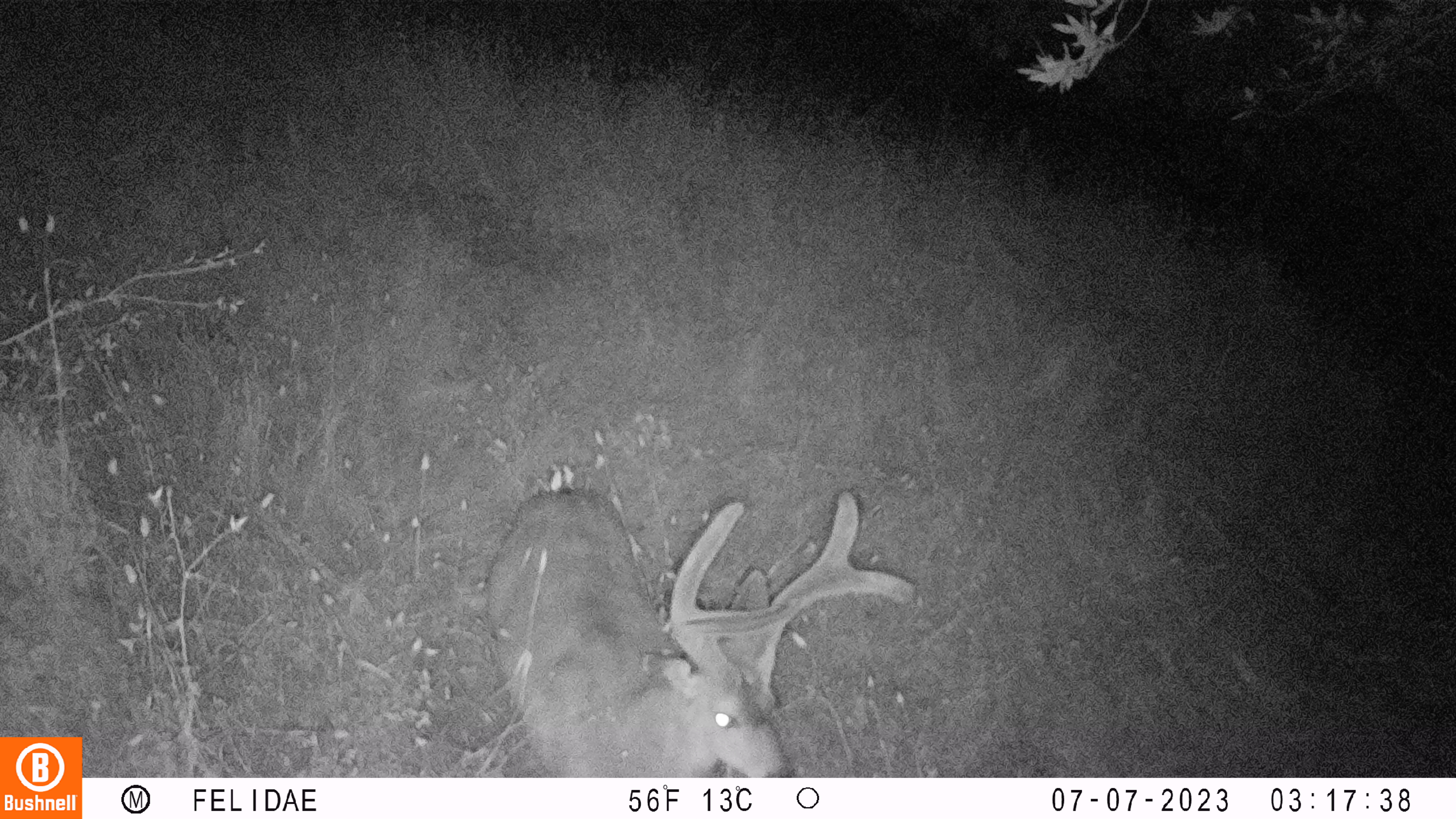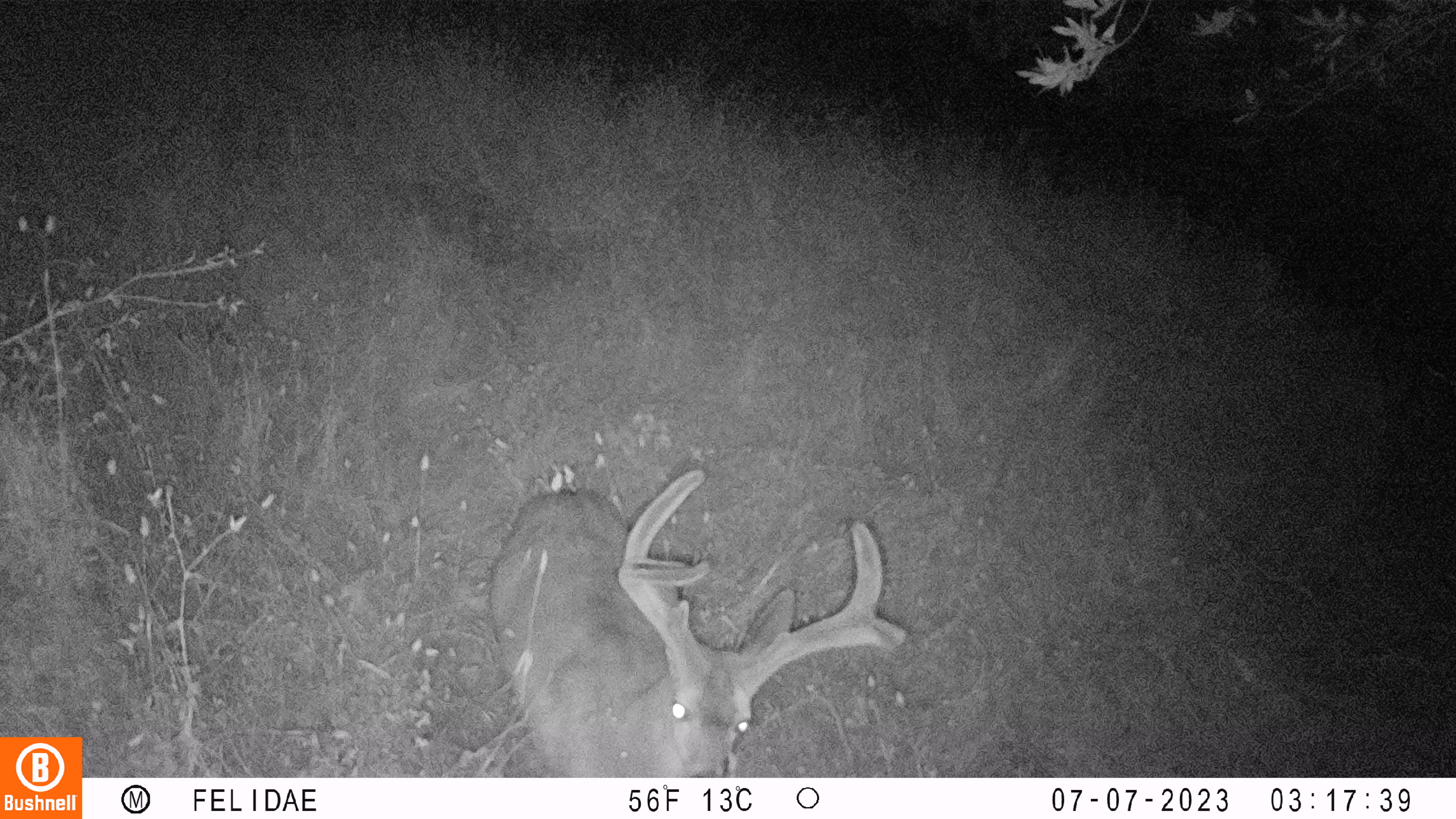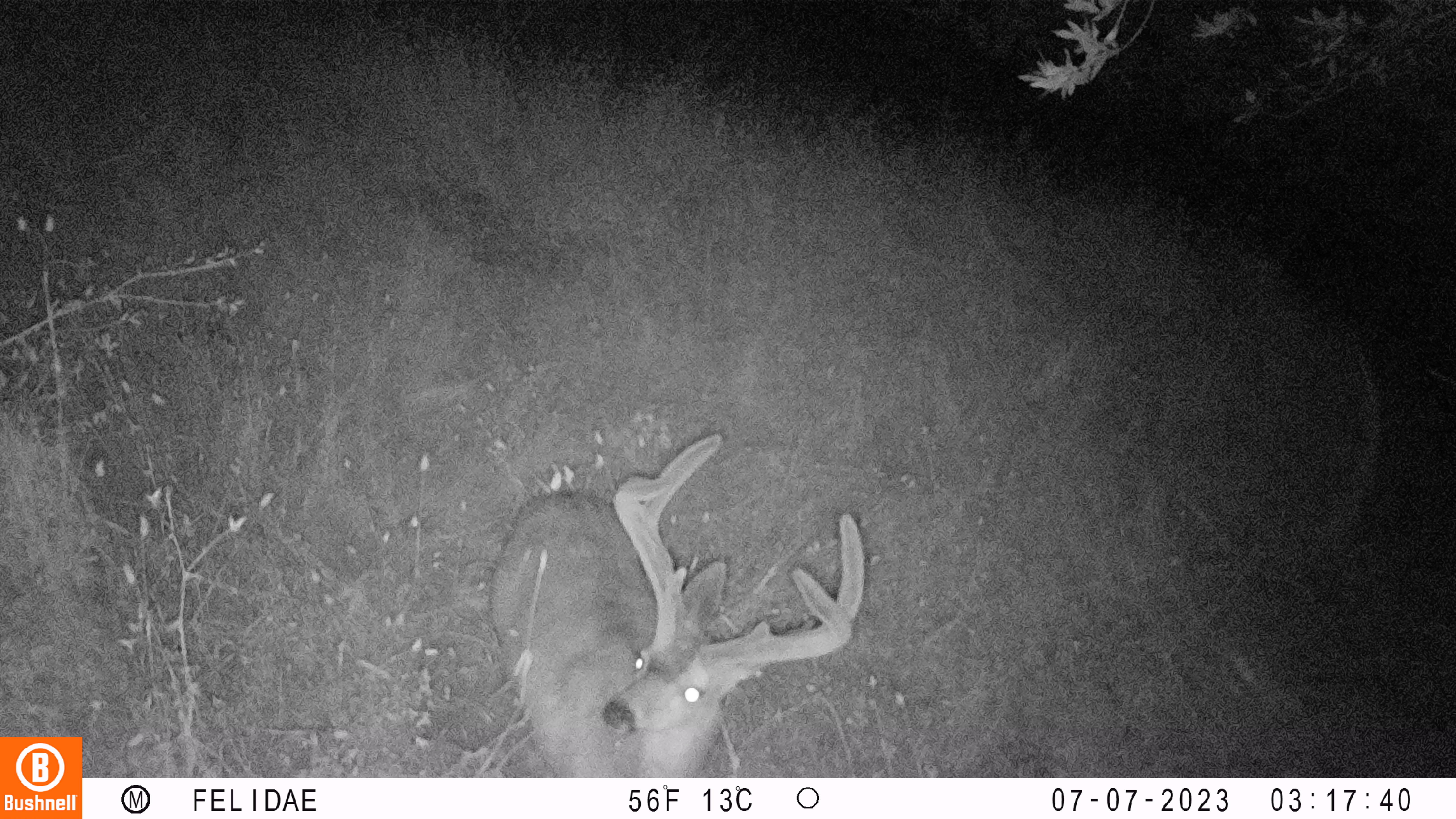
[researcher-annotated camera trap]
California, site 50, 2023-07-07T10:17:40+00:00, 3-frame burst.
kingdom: Animalia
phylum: Chordata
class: Mammalia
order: Artiodactyla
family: Cervidae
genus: Odocoileus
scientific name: Odocoileus hemionus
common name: mule deer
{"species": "mule deer (Odocoileus hemionus)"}